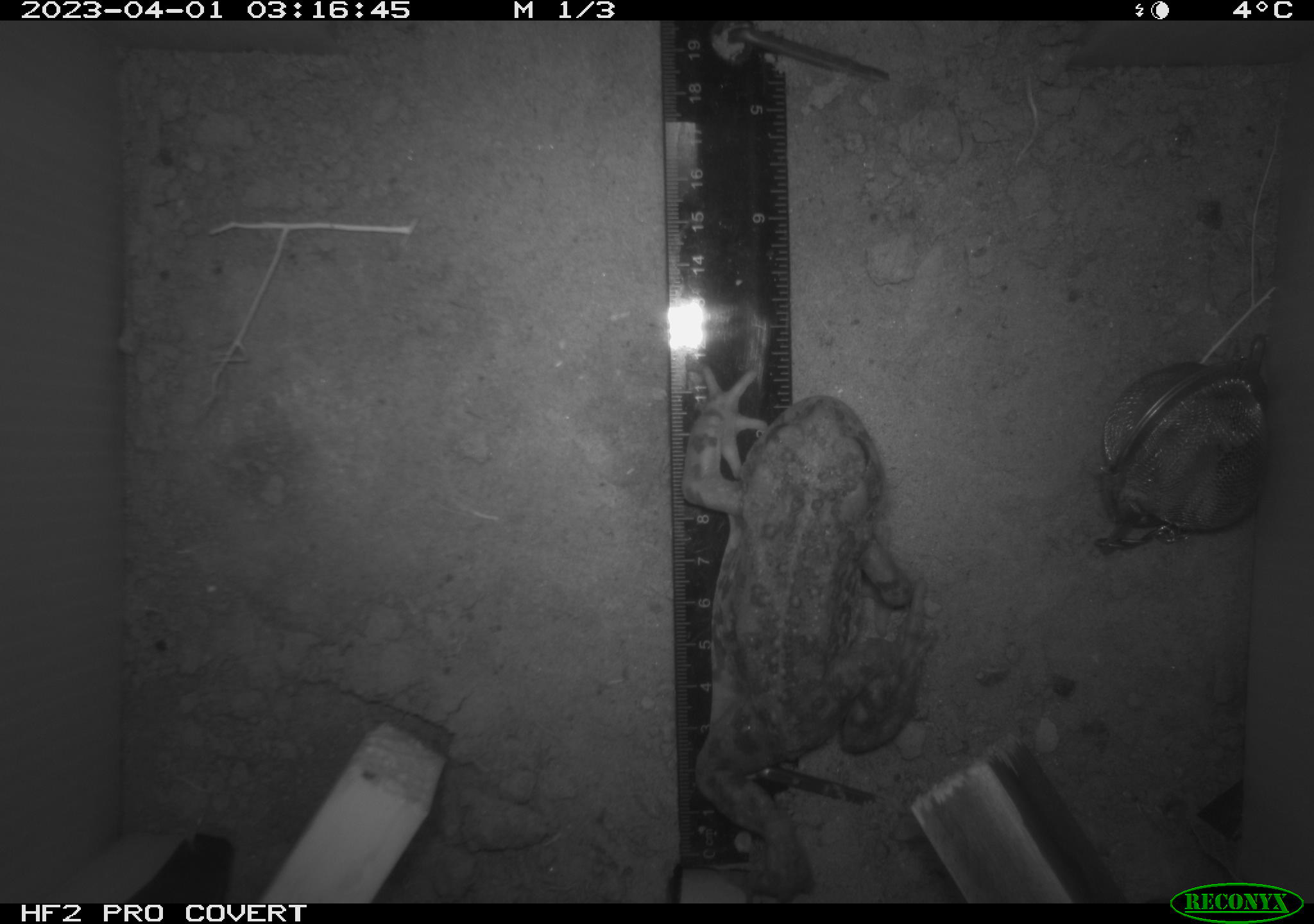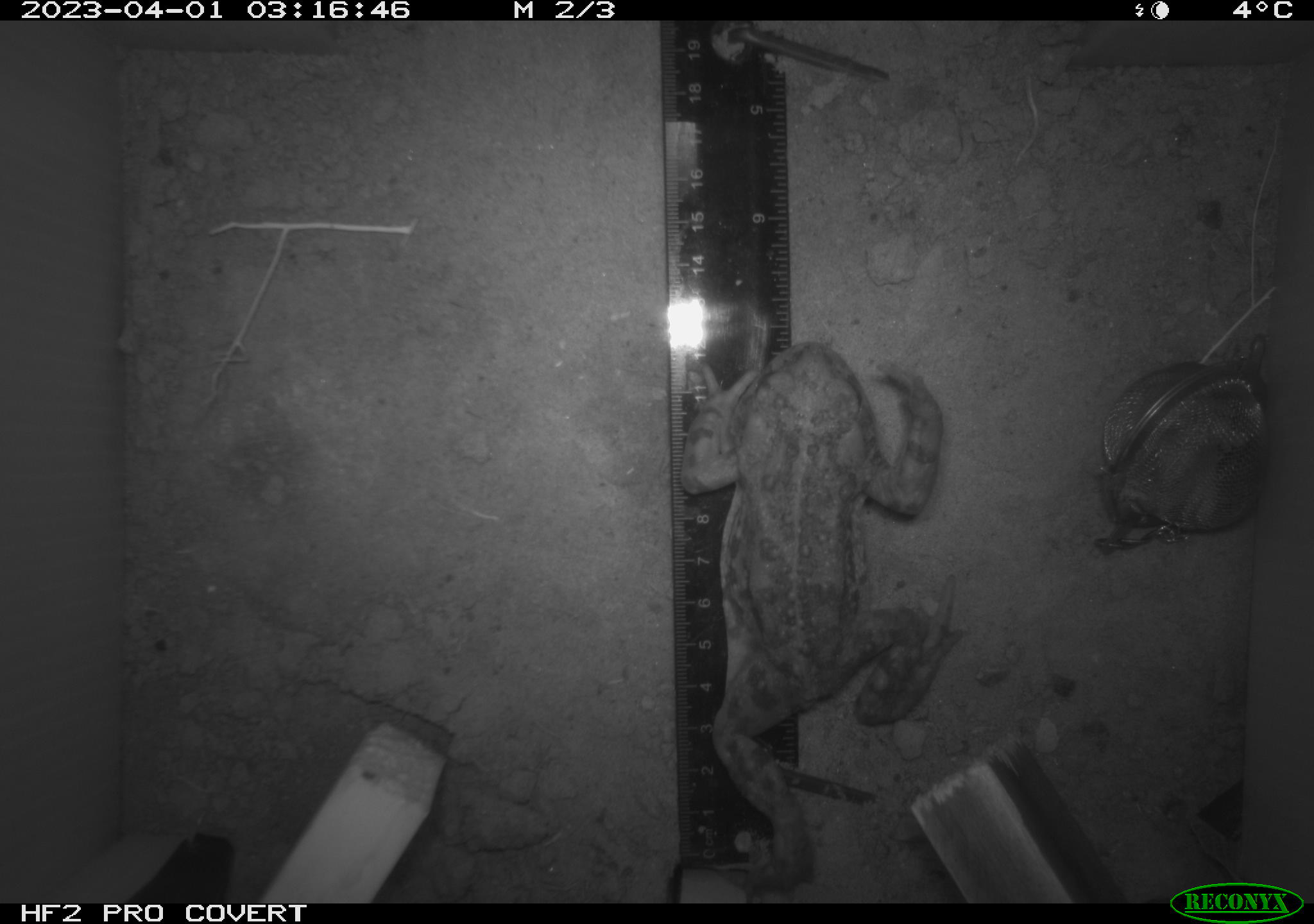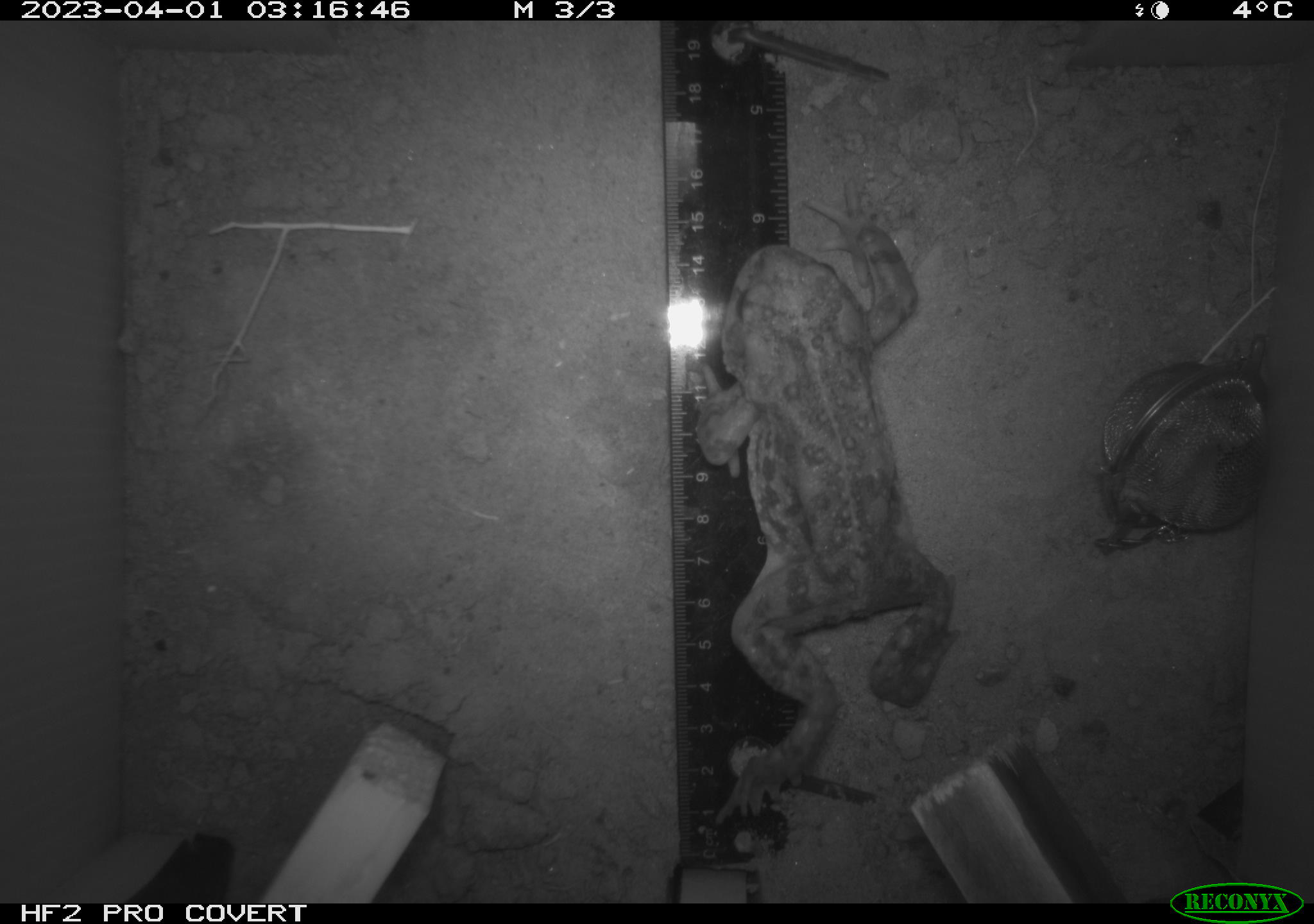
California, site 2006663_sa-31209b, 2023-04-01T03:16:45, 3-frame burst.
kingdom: Animalia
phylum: Chordata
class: Amphibia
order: Anura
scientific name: Anura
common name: frogs